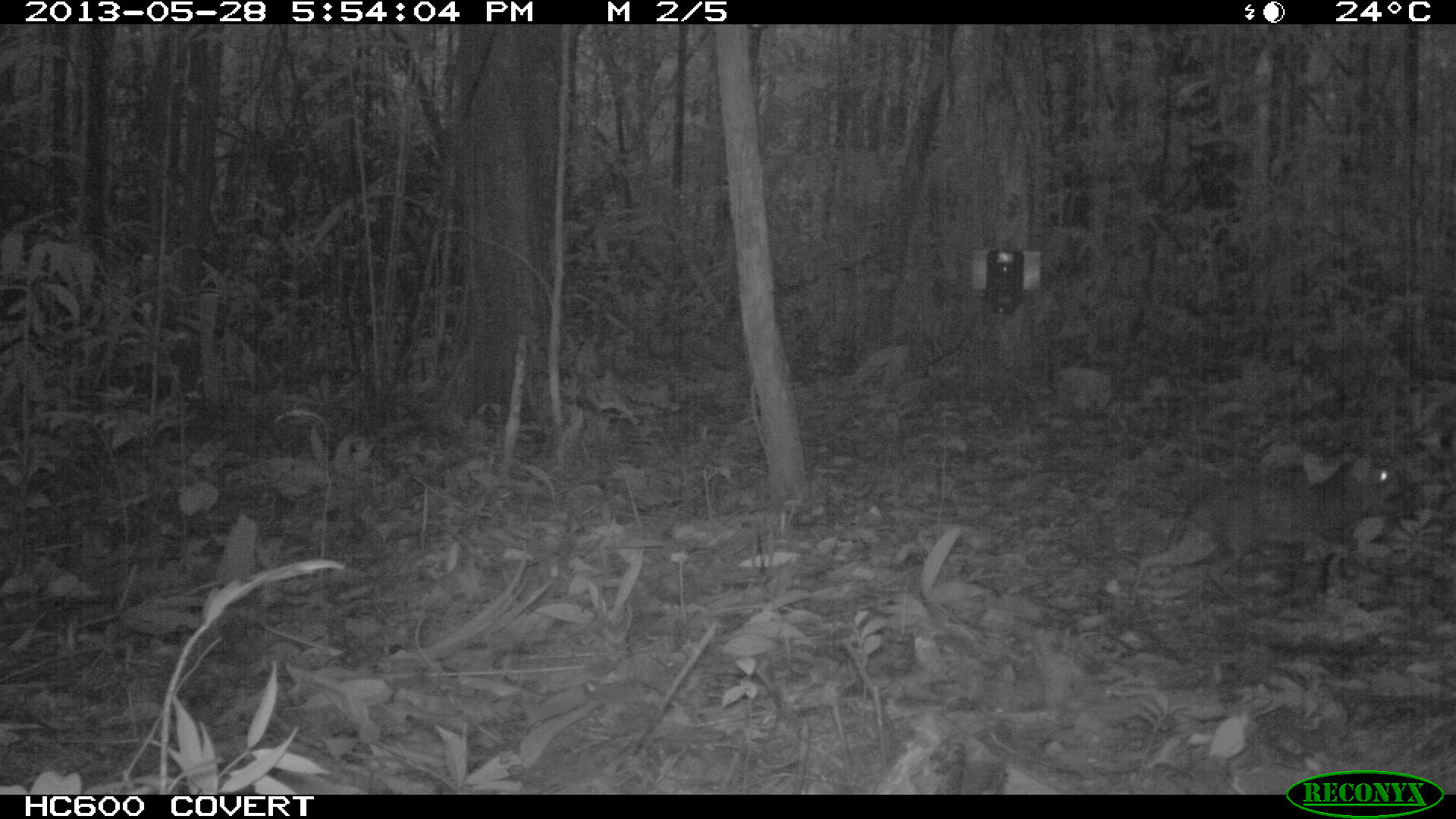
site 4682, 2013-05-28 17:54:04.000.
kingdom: Animalia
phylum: Chordata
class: Mammalia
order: Rodentia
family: Dasyproctidae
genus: Myoprocta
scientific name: Myoprocta pratti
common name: green acouchi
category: myoprocta pratii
Myoprocta pratii (green acouchi) (Myoprocta pratti), count 1, age adult.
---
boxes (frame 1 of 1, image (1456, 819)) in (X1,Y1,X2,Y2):
myoprocta pratii: (1124,450,1407,606)